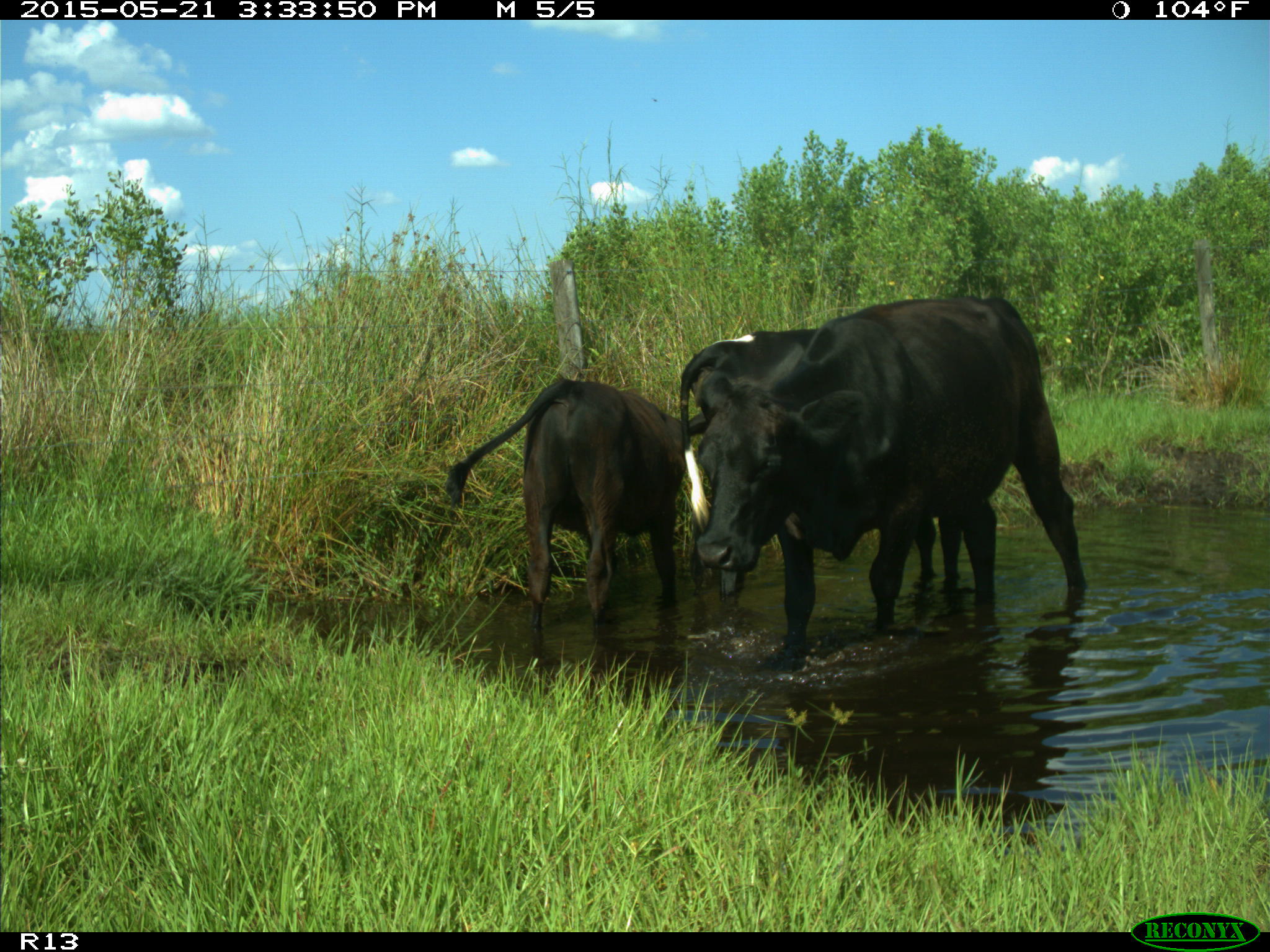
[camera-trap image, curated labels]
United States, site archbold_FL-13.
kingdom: Animalia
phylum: Chordata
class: Mammalia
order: Artiodactyla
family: Bovidae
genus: Bos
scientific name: Bos taurus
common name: domestic cow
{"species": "Bos taurus (domestic cow)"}